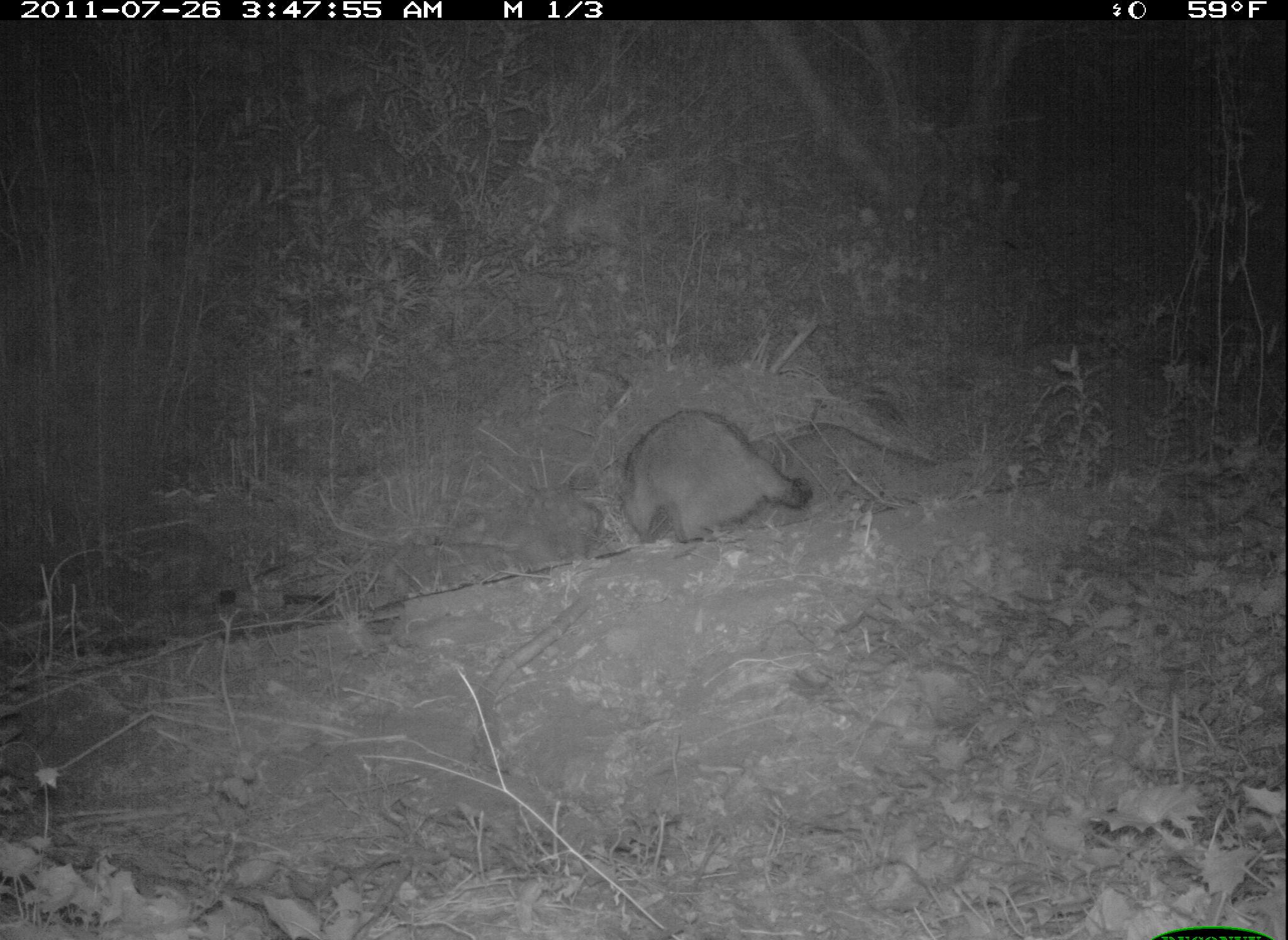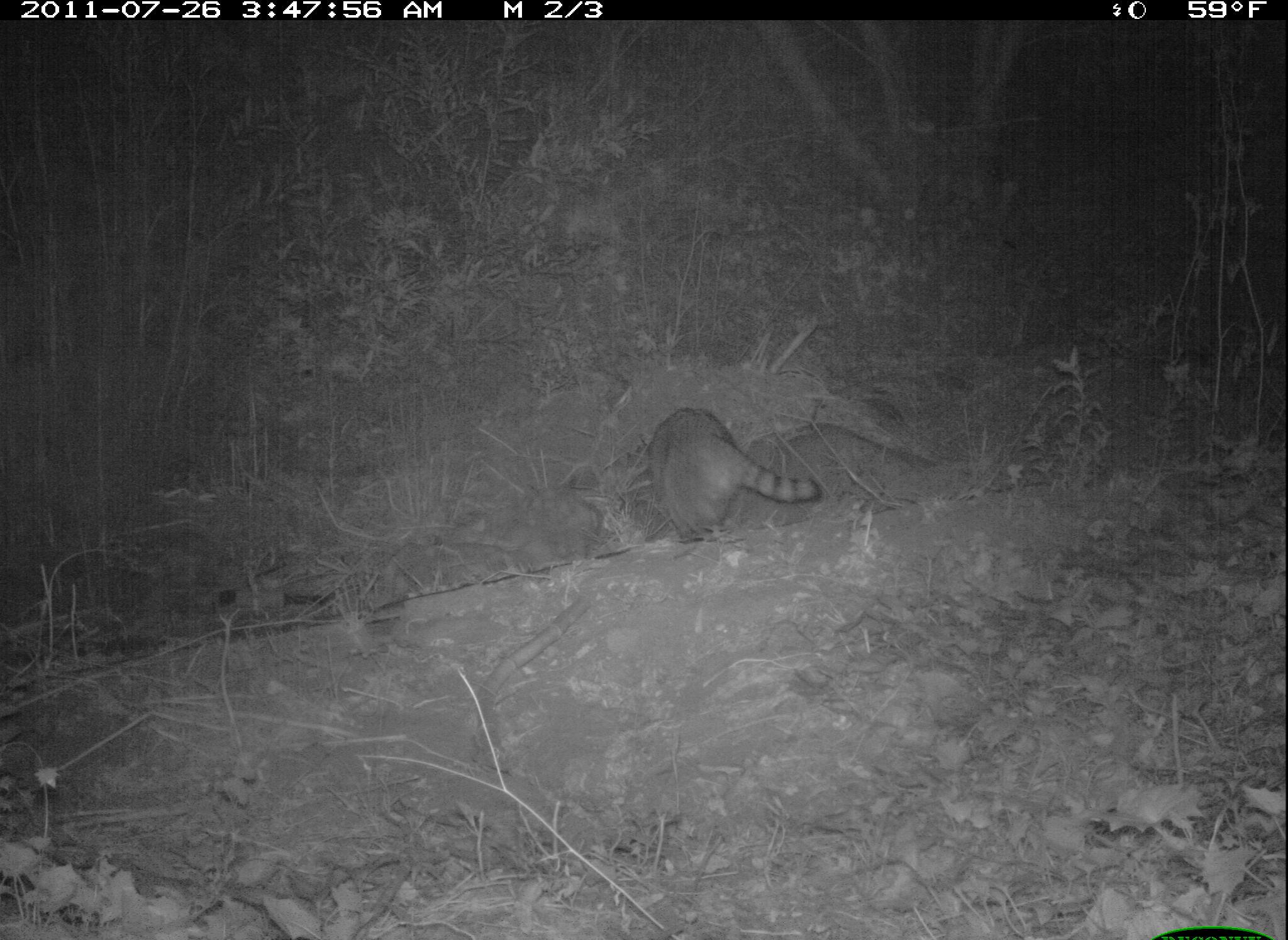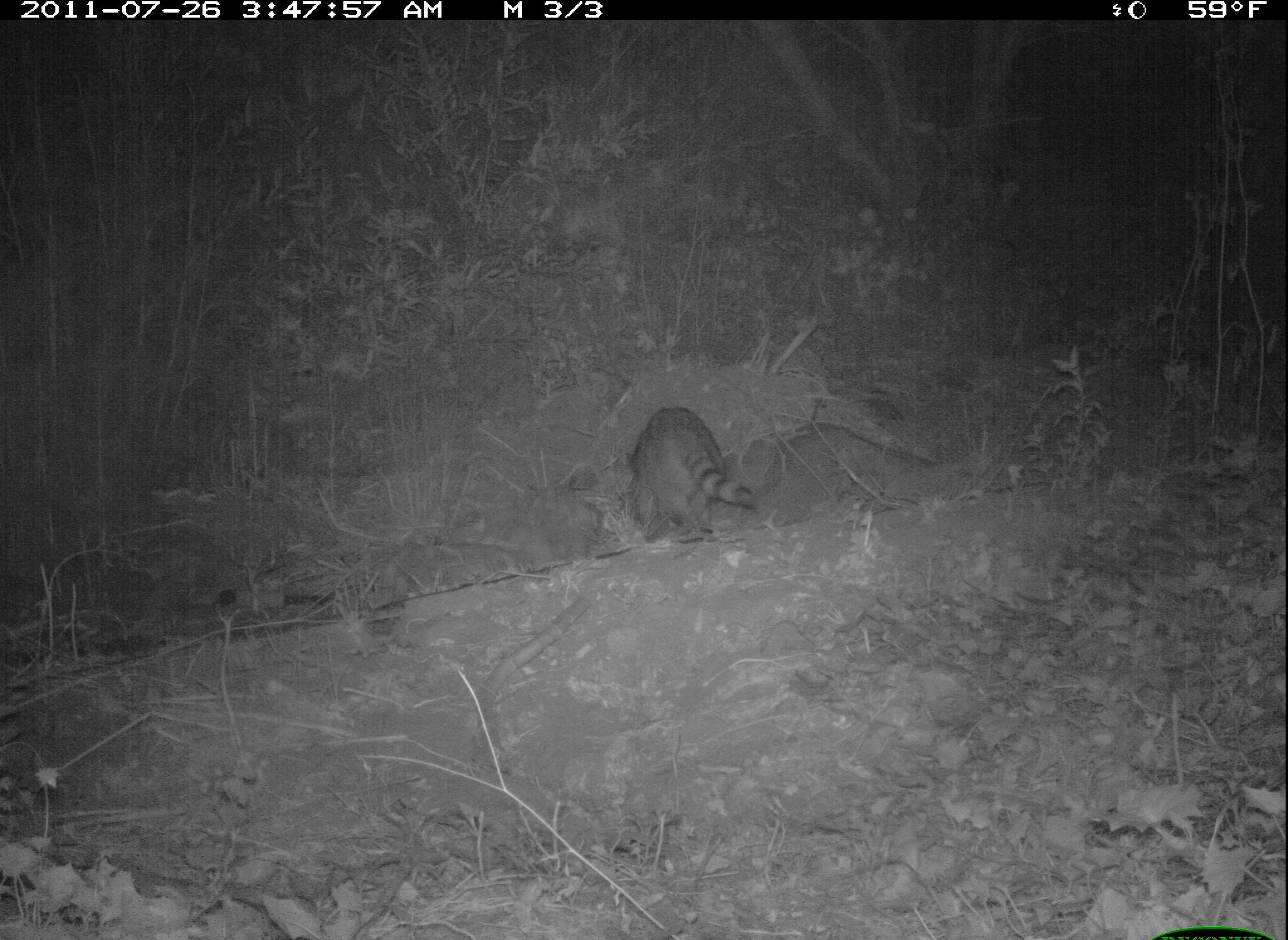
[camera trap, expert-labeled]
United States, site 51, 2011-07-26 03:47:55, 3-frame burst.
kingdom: Animalia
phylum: Chordata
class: Mammalia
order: Carnivora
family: Procyonidae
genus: Procyon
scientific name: Procyon lotor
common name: raccoon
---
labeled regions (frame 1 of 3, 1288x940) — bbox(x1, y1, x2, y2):
raccoon: bbox(610, 408, 819, 554)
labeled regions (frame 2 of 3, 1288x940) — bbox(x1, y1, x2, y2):
raccoon: bbox(630, 393, 832, 562)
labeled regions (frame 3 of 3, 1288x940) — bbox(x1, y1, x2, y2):
raccoon: bbox(617, 391, 763, 551)